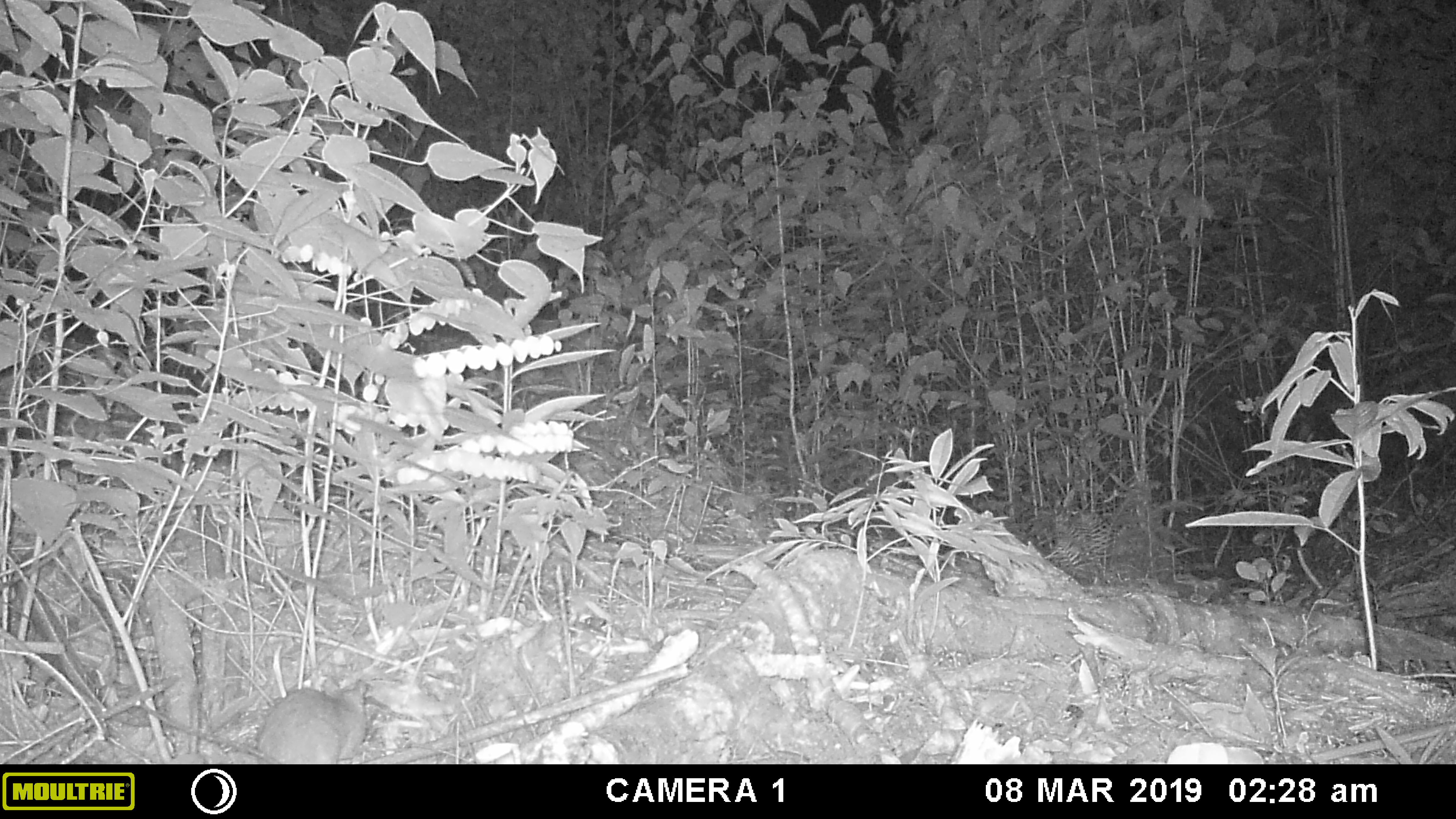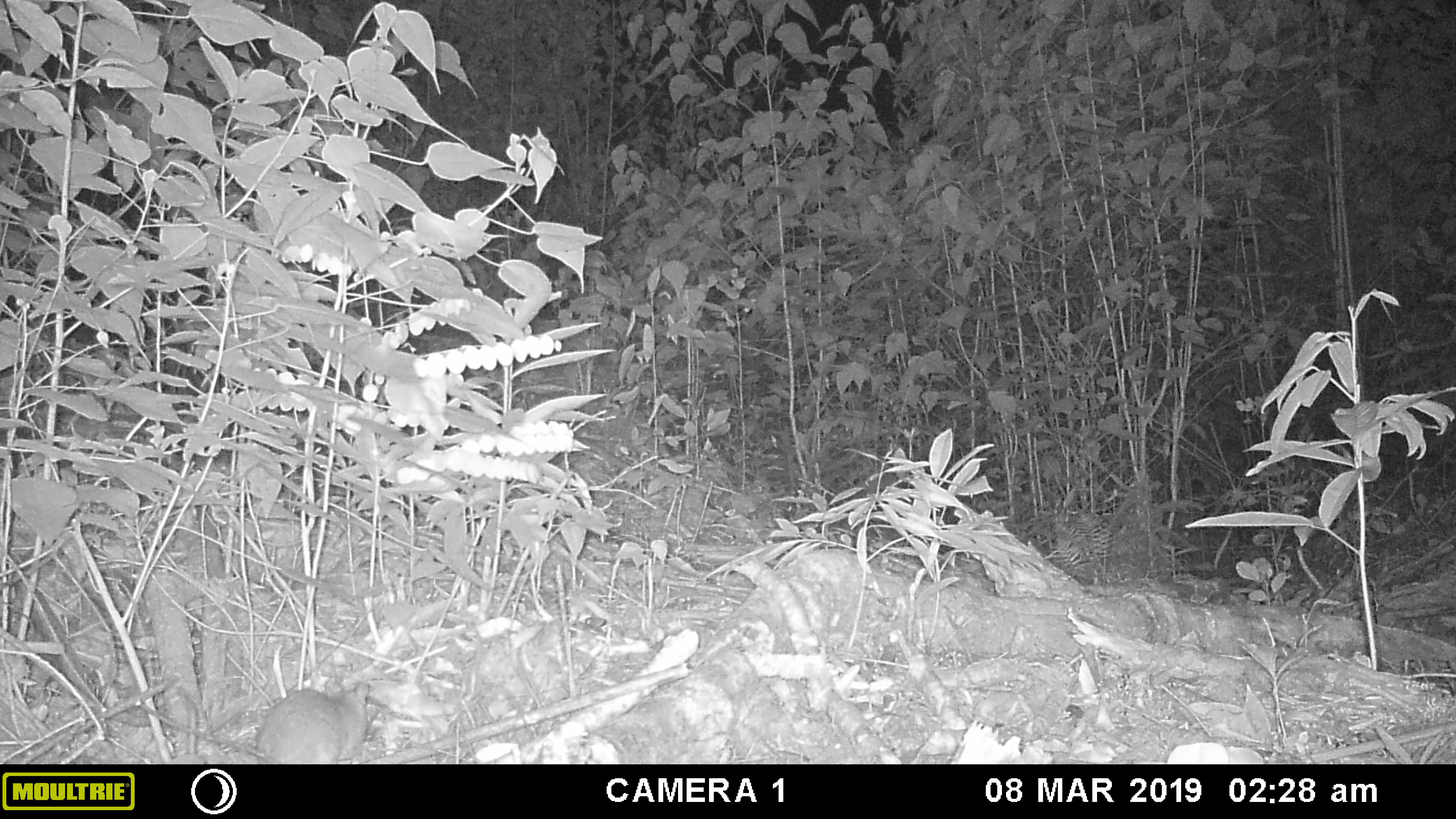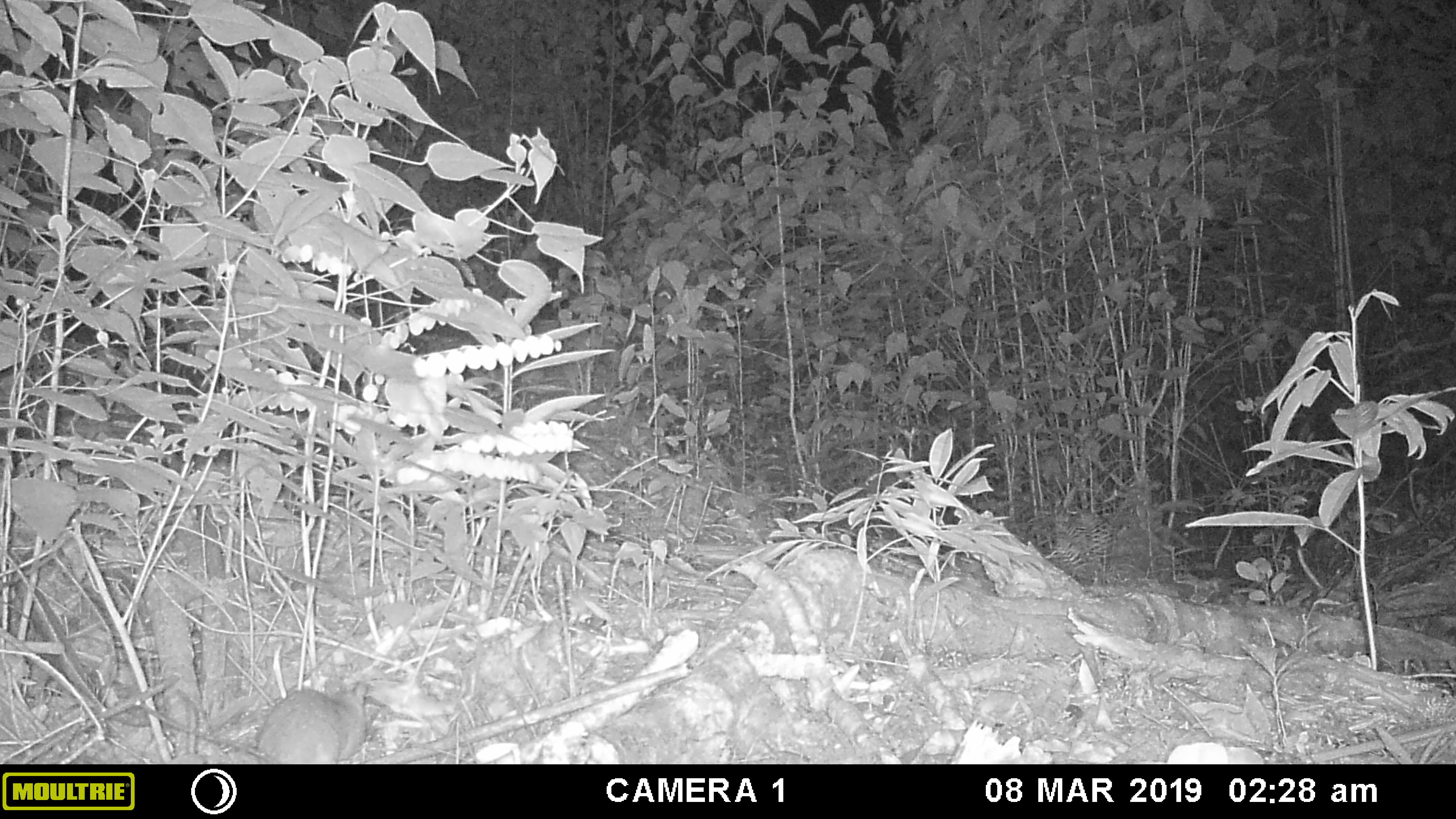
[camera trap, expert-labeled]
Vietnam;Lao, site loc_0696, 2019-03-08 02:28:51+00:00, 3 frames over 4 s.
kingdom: Animalia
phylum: Chordata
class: Mammalia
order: Rodentia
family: Muridae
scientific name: Muridae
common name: old-world mice and rats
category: unidentified murid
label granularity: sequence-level